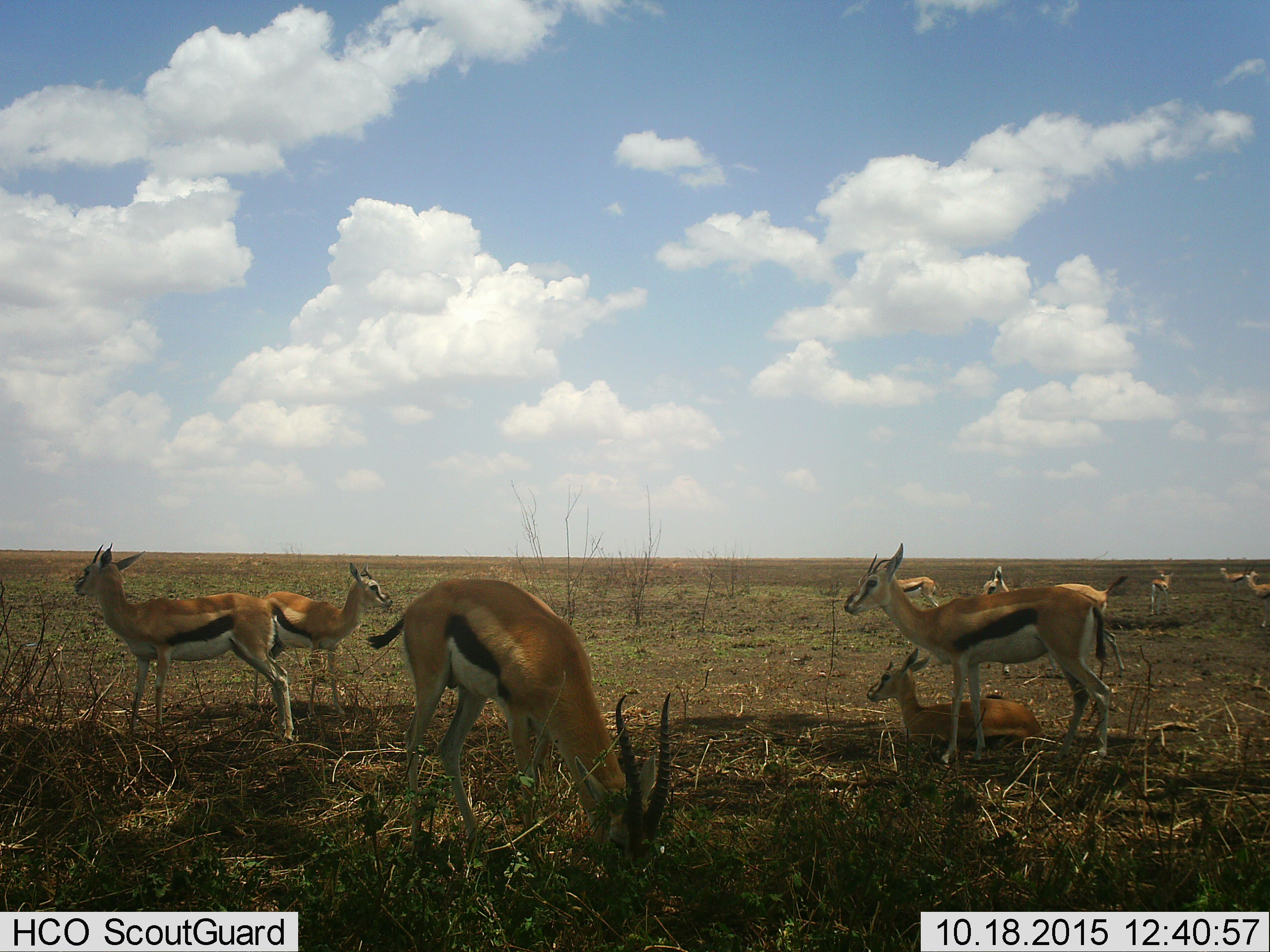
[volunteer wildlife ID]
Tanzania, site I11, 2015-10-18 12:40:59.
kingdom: Animalia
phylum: Chordata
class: Mammalia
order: Artiodactyla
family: Bovidae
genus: Eudorcas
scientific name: Eudorcas thomsonii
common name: thomson's gazelle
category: gazellethomsons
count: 10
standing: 100%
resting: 80%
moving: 10%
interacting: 0%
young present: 40%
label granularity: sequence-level